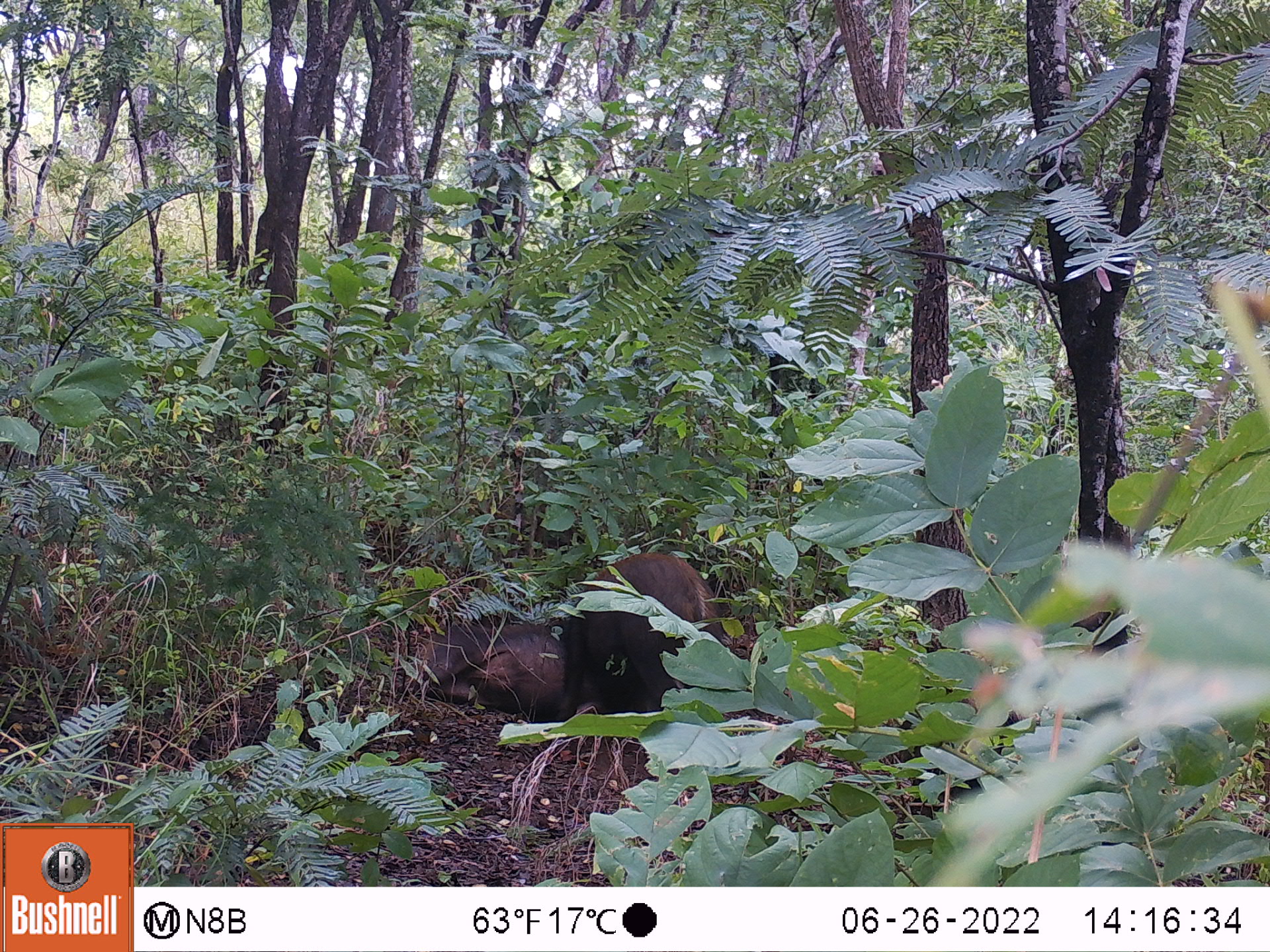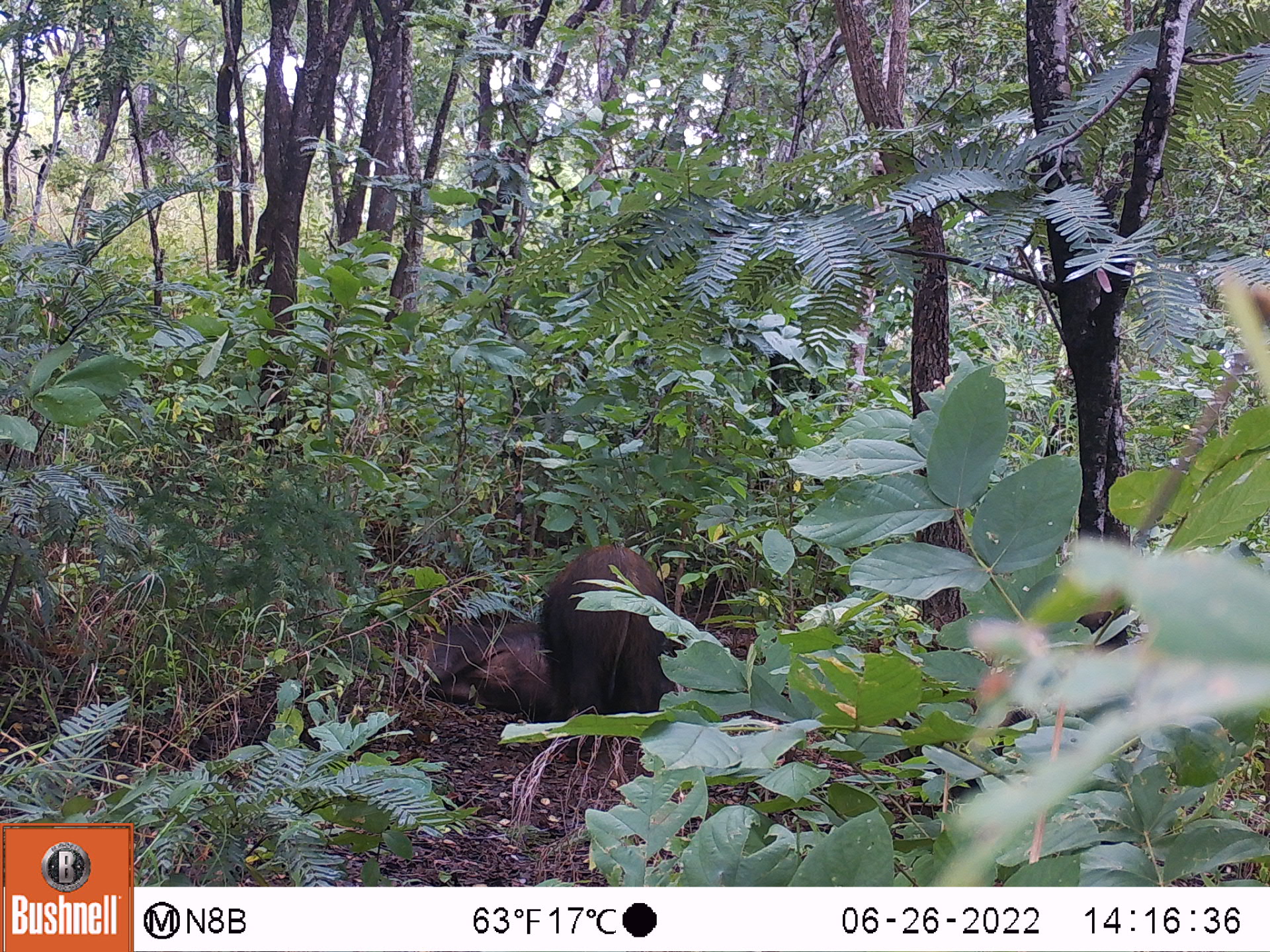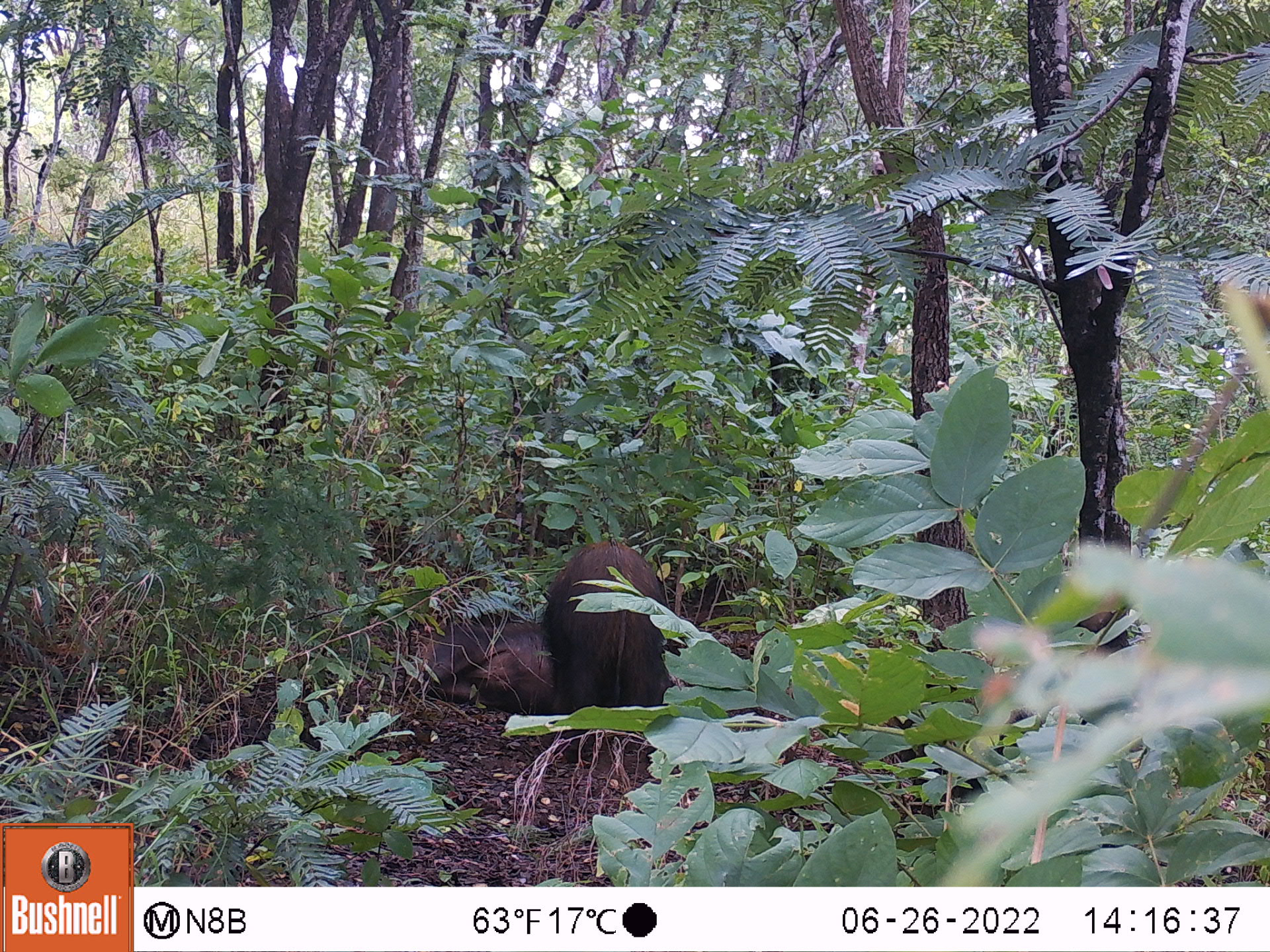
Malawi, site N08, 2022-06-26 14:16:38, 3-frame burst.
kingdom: Animalia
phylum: Chordata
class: Mammalia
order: Artiodactyla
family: Suidae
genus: Potamochoerus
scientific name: Potamochoerus larvatus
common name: bushpig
Bushpig (Potamochoerus larvatus), count 2.